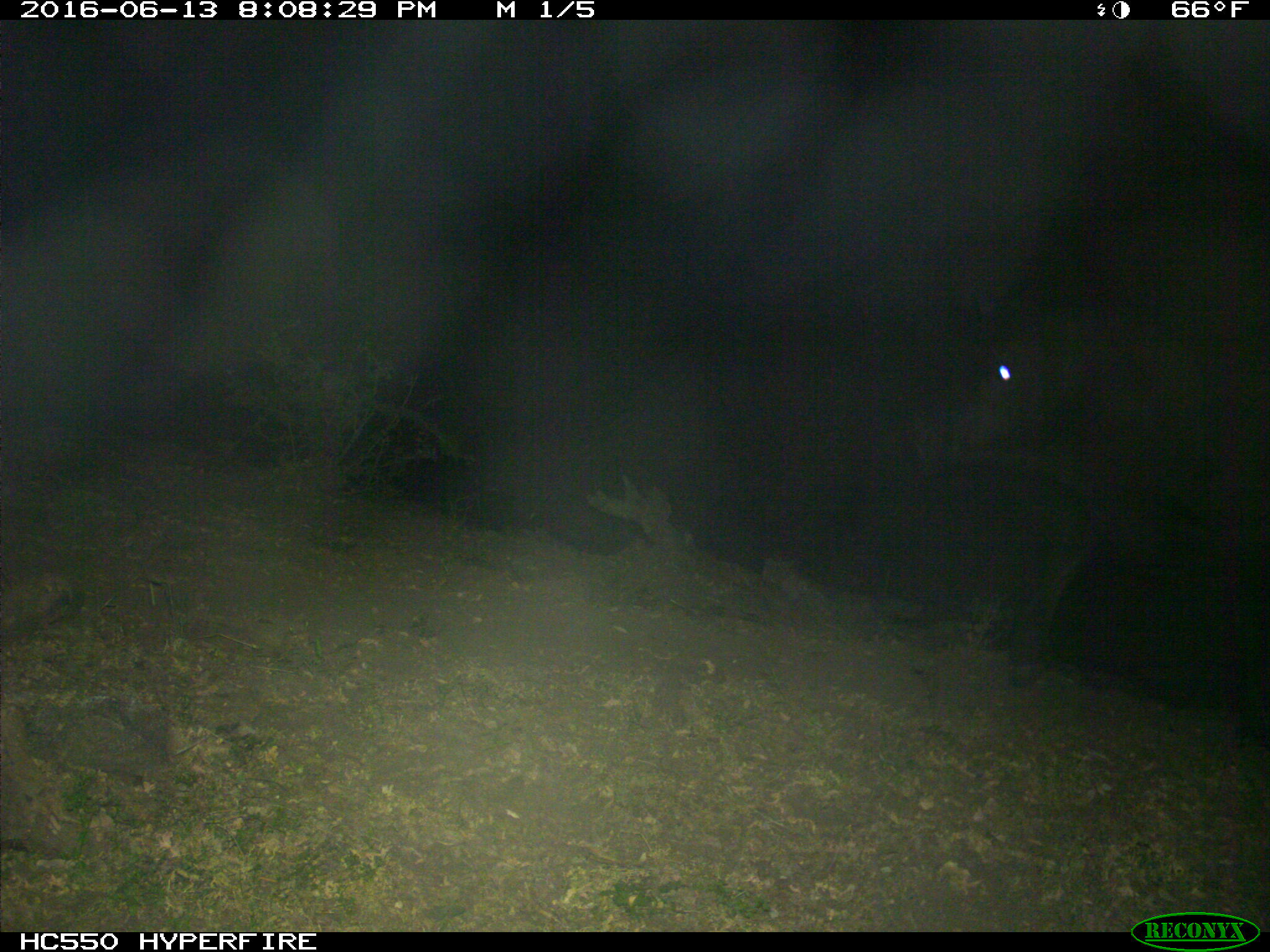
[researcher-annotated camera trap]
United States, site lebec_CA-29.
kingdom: Animalia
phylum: Chordata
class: Mammalia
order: Artiodactyla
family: Bovidae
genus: Bos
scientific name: Bos taurus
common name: domestic cow